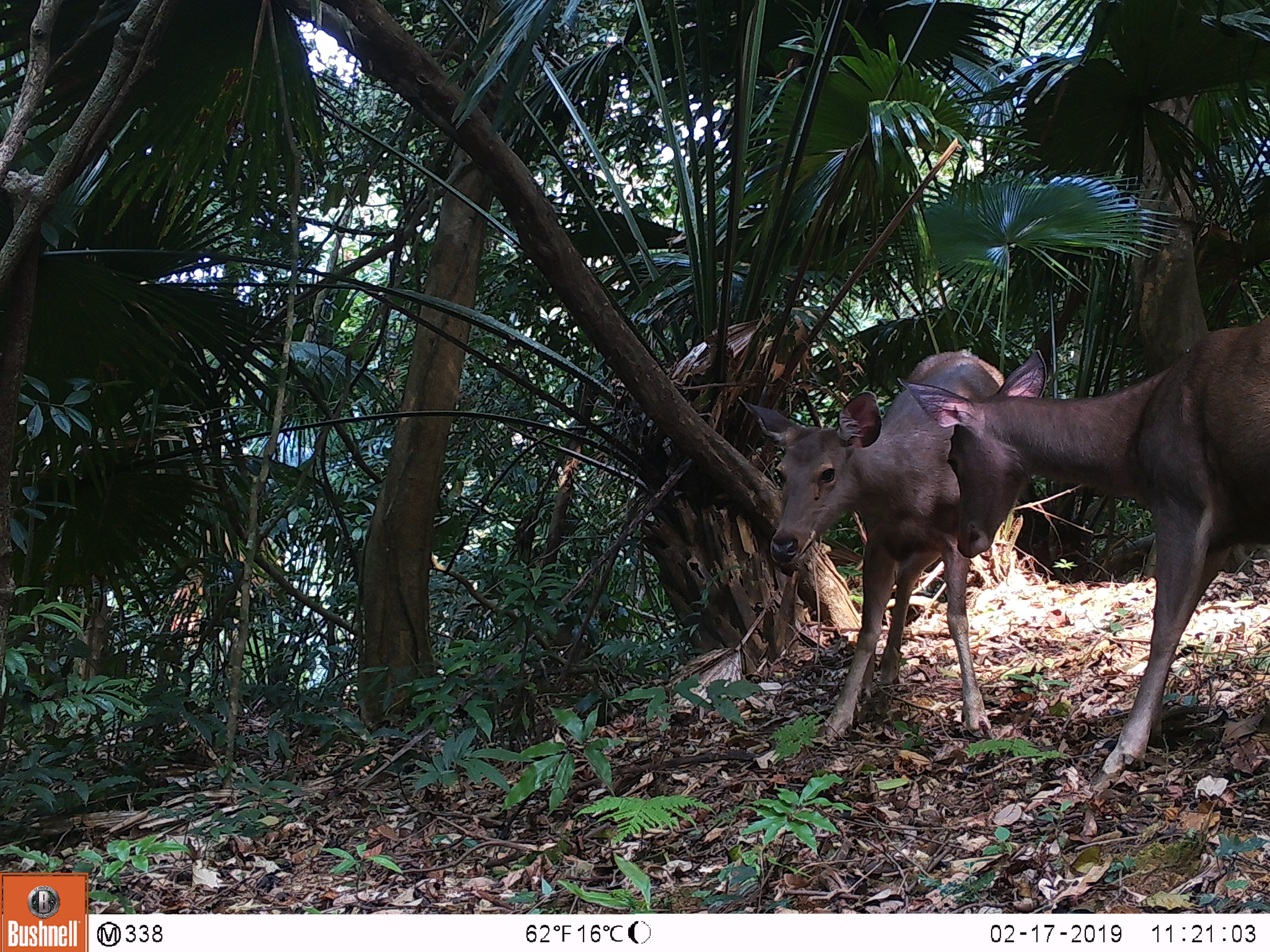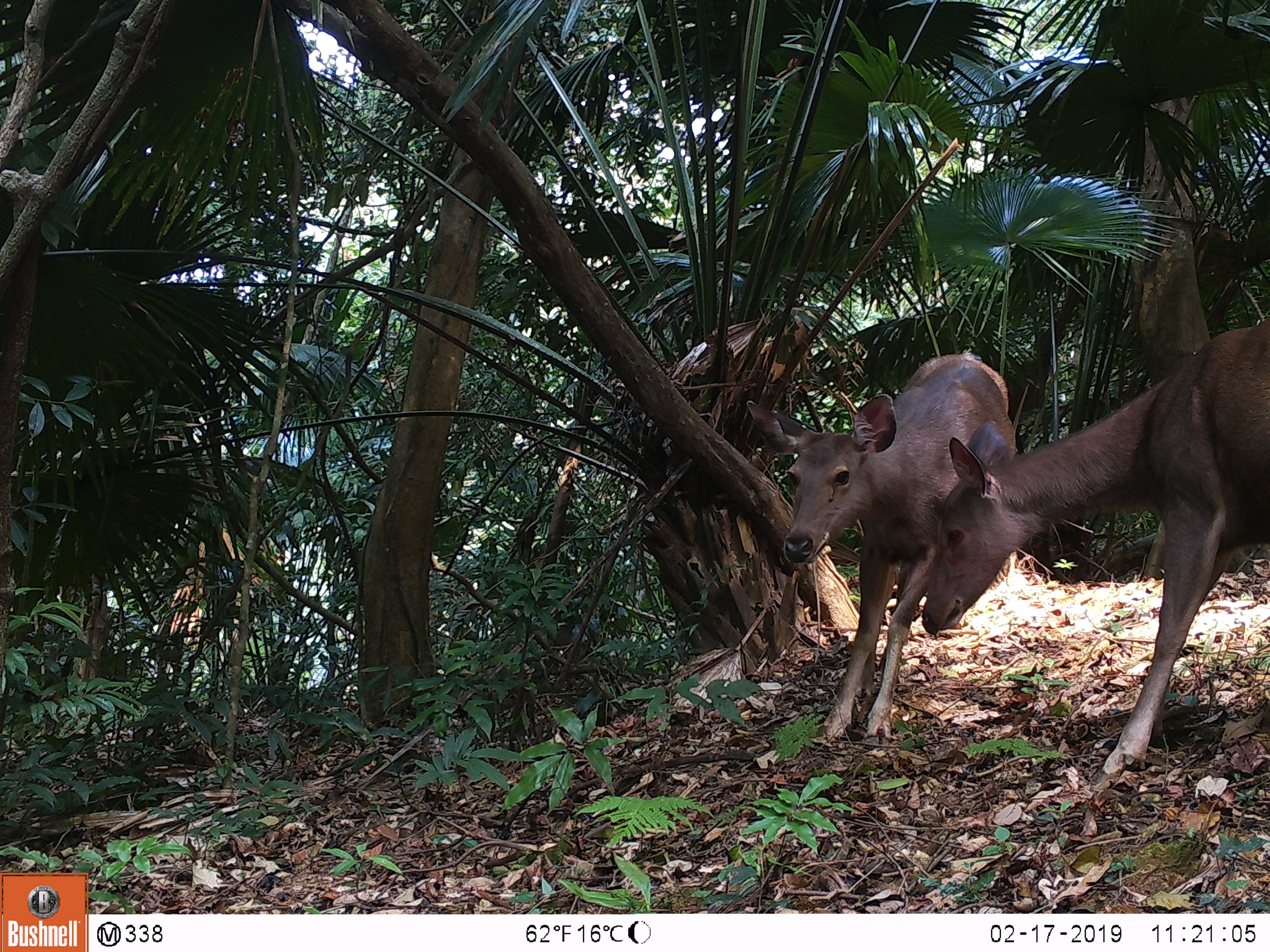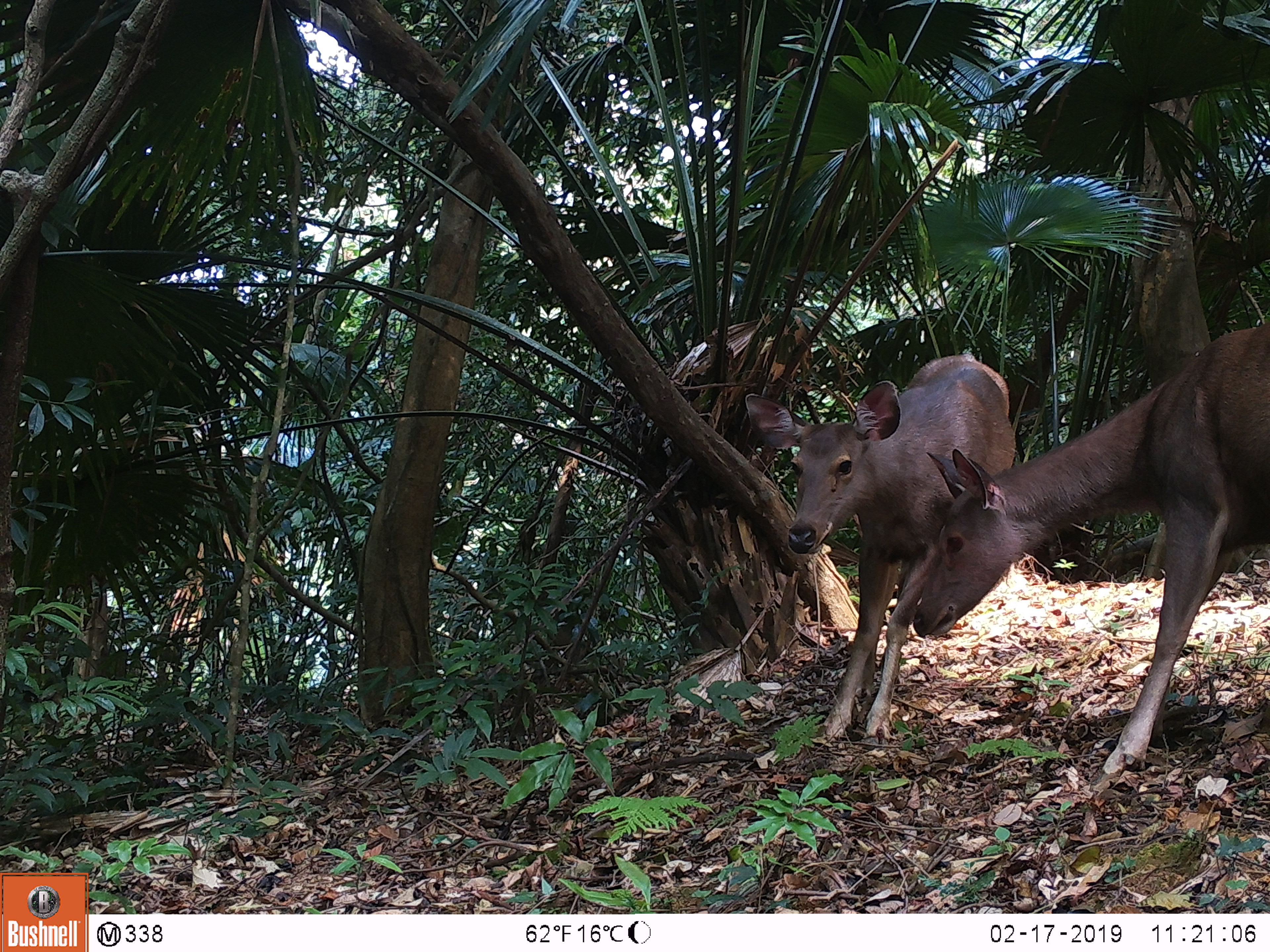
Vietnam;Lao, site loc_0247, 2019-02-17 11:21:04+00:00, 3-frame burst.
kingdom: Animalia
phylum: Chordata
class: Mammalia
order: Artiodactyla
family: Cervidae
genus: Rusa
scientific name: Rusa unicolor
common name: sambar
Sambar (Rusa unicolor). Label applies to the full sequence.